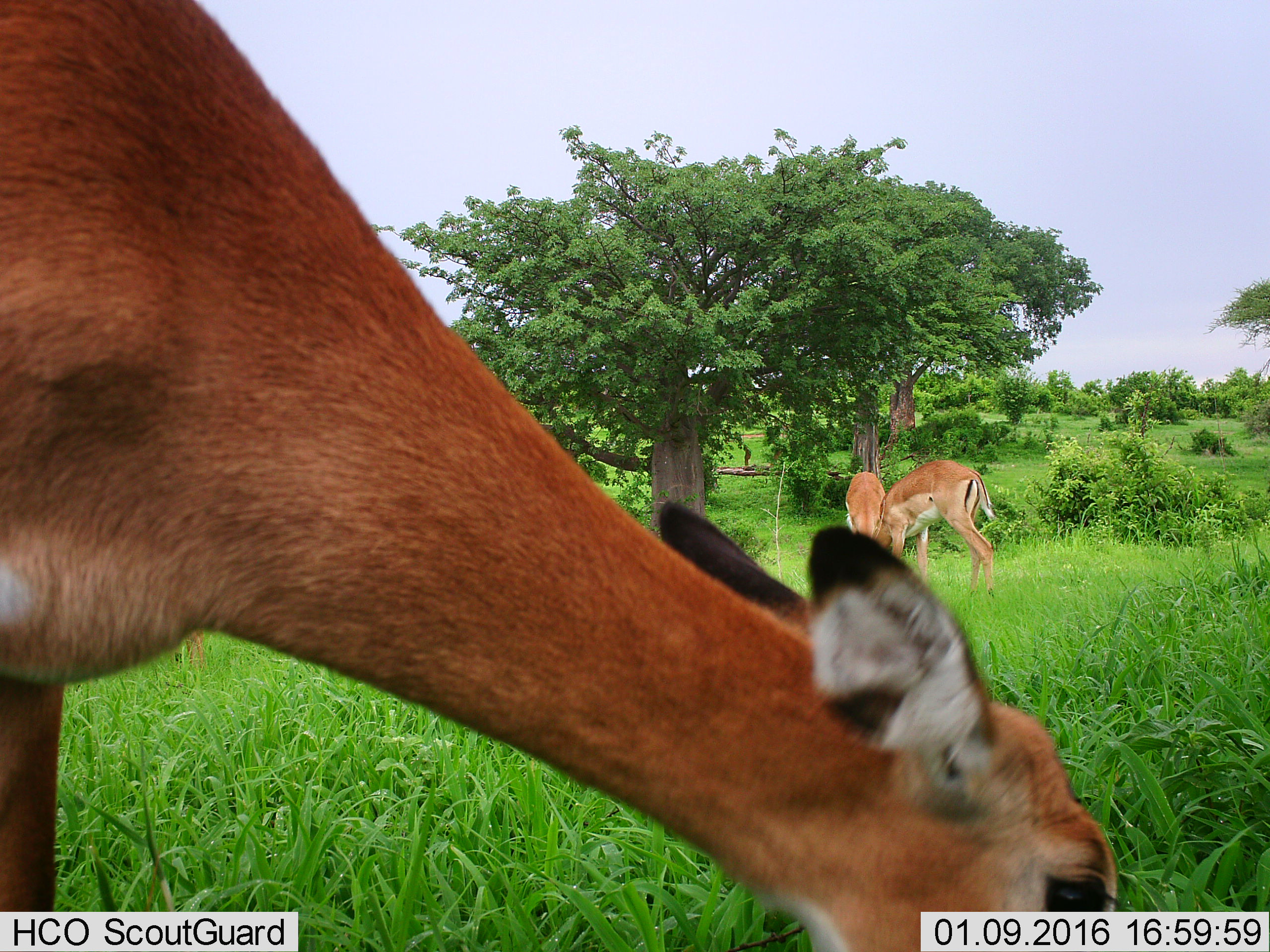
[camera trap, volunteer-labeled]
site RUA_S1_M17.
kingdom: Animalia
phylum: Chordata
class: Mammalia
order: Artiodactyla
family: Bovidae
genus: Aepyceros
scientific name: Aepyceros melampus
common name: impala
Impala (Aepyceros melampus), count 3. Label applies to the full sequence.